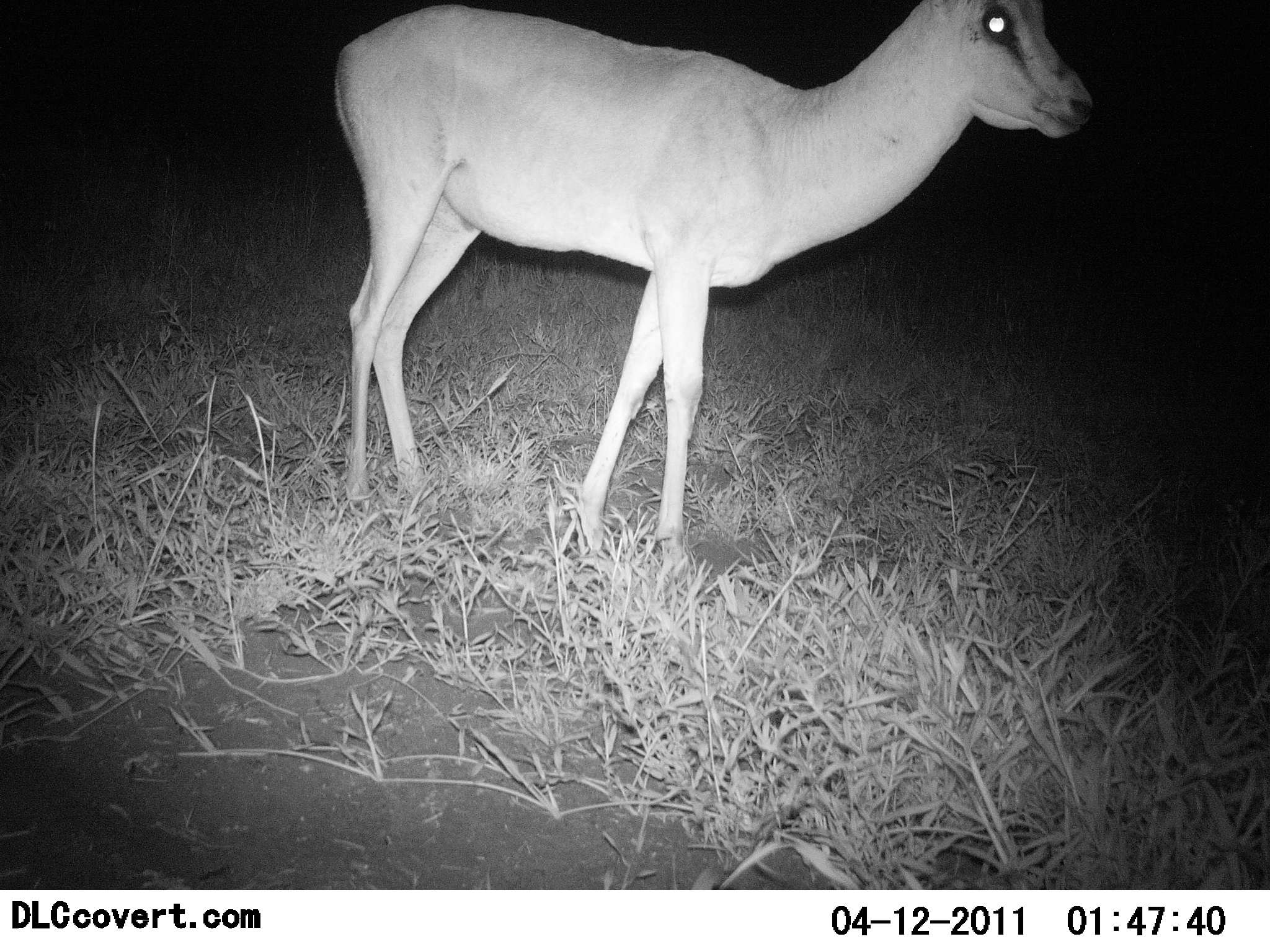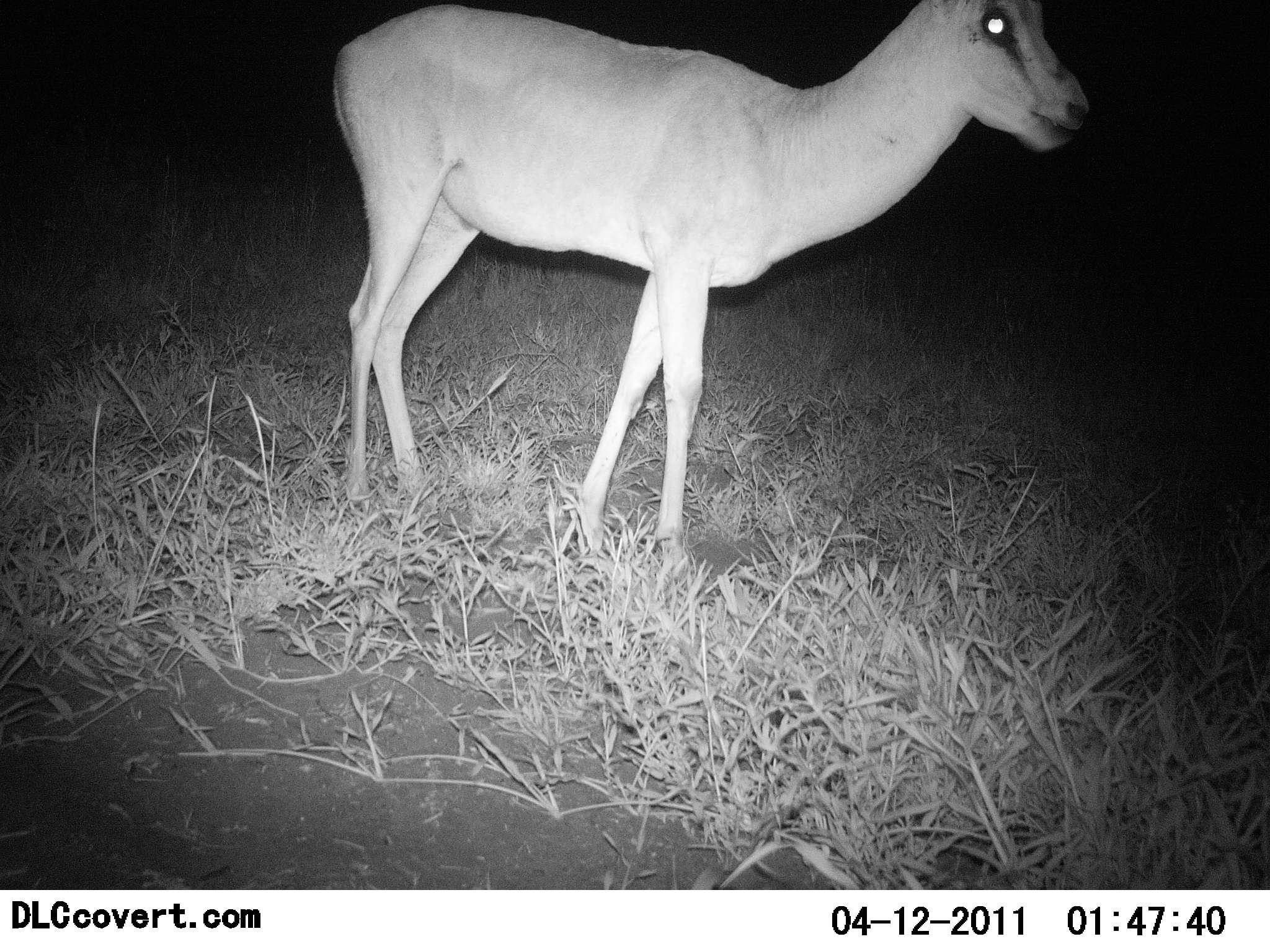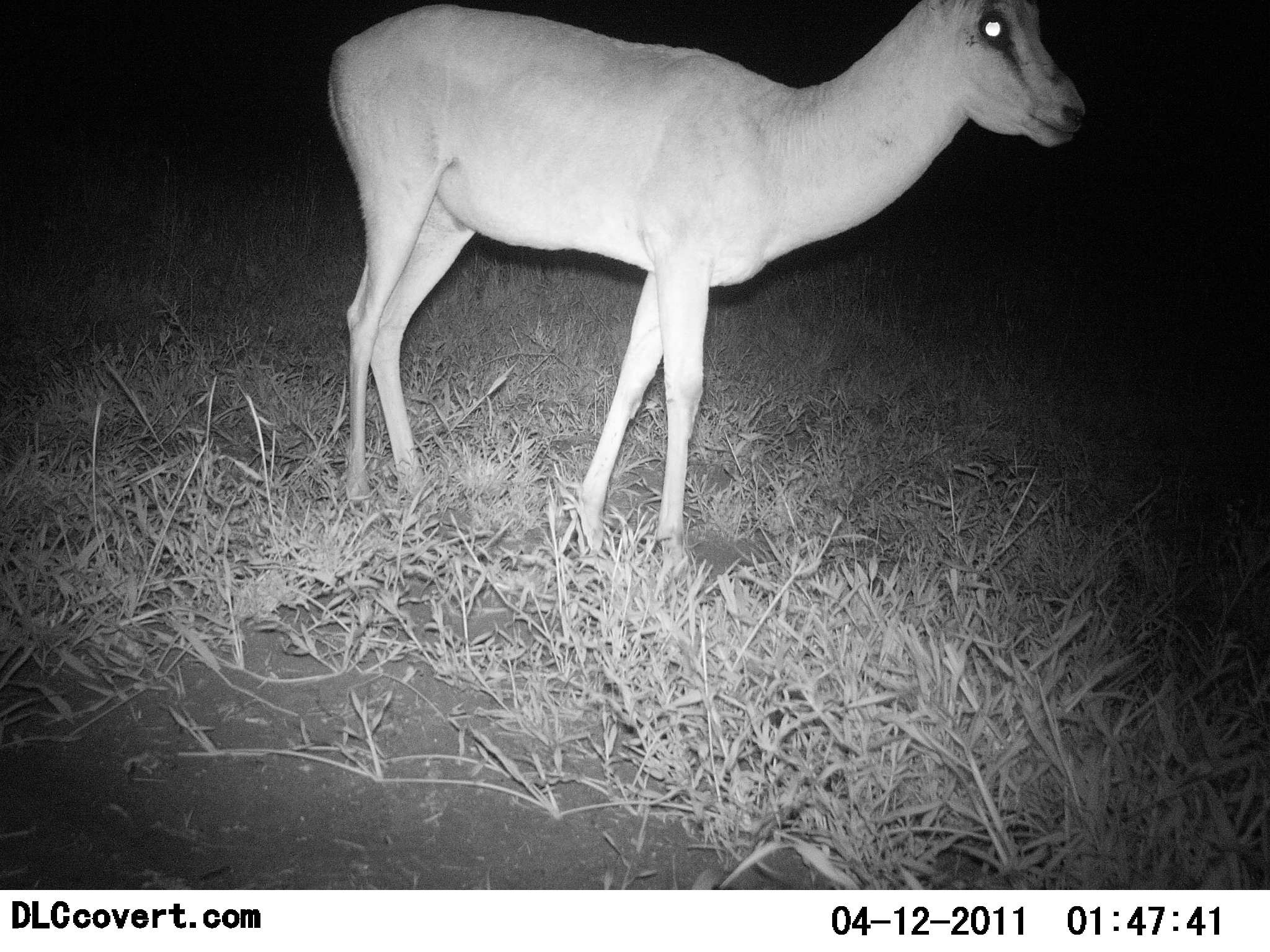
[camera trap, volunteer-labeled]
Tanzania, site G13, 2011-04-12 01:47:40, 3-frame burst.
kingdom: Animalia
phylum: Chordata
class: Mammalia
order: Artiodactyla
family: Bovidae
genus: Nanger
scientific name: Nanger granti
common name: grant's gazelle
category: gazellegrants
Gazellegrants (grant's gazelle) (Nanger granti), count 1. Behavior (volunteer vote fractions): standing 64%, resting 0%, moving 9%, interacting 0%. Young present (vote fraction): 0%. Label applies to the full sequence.